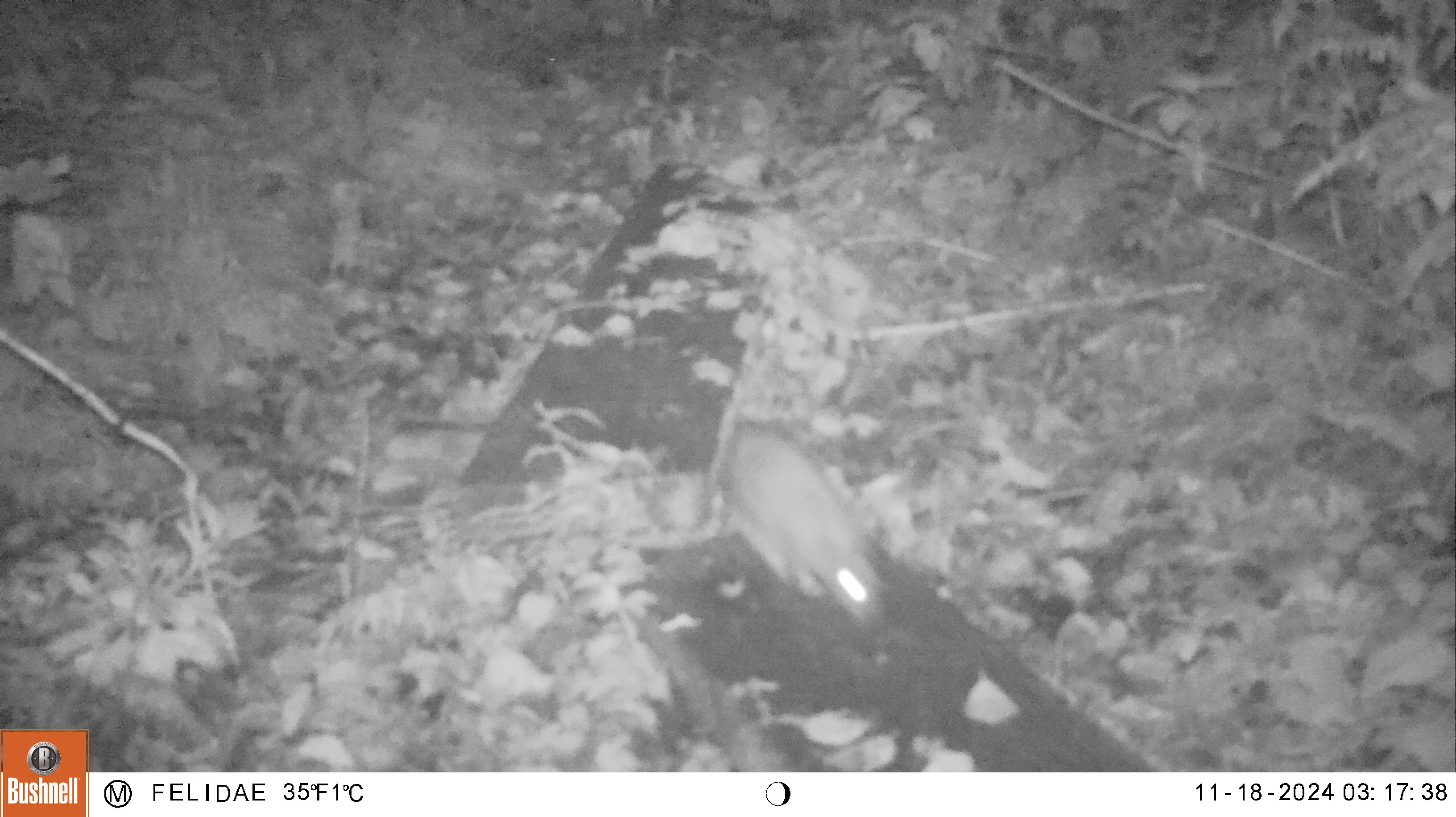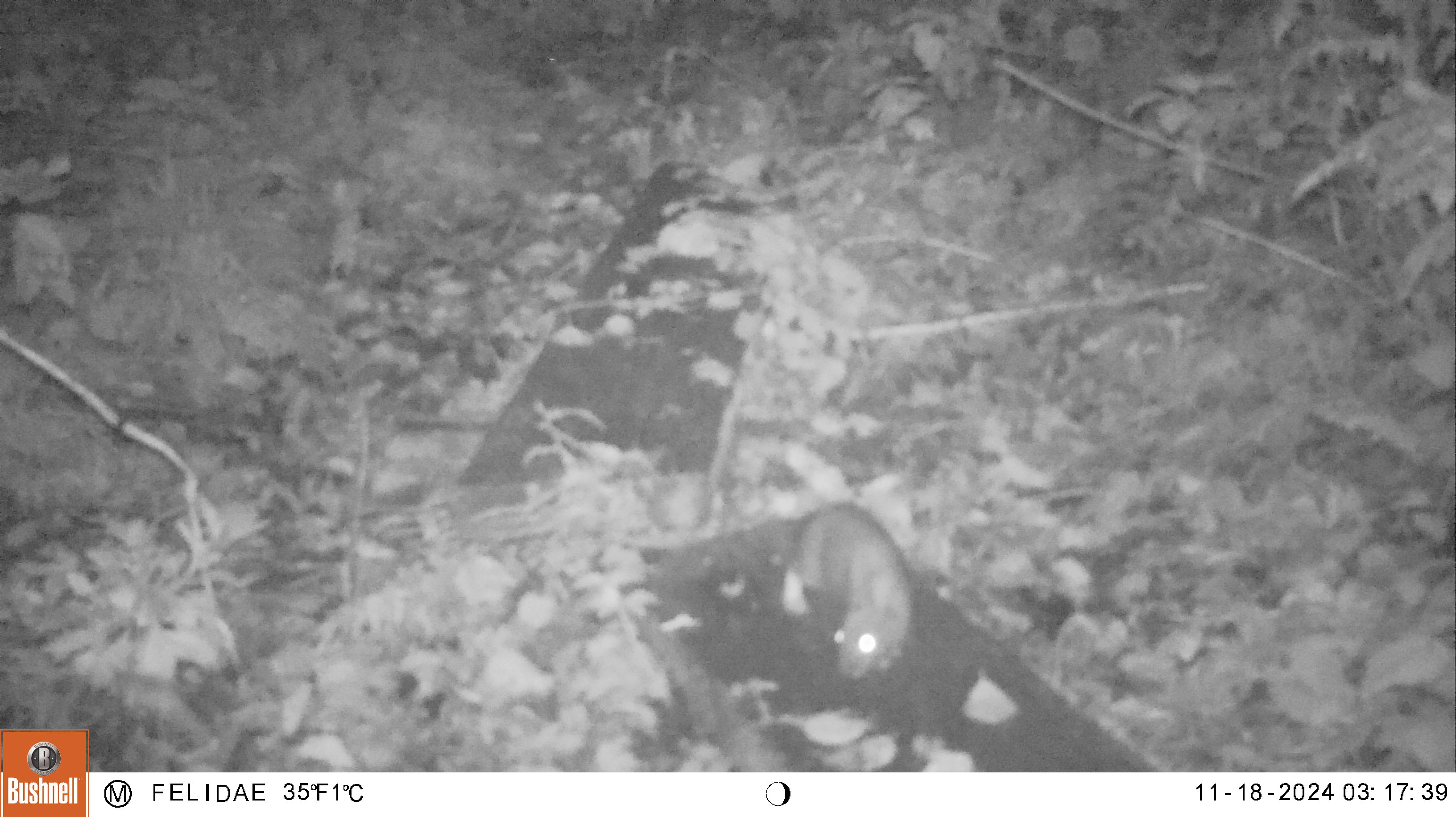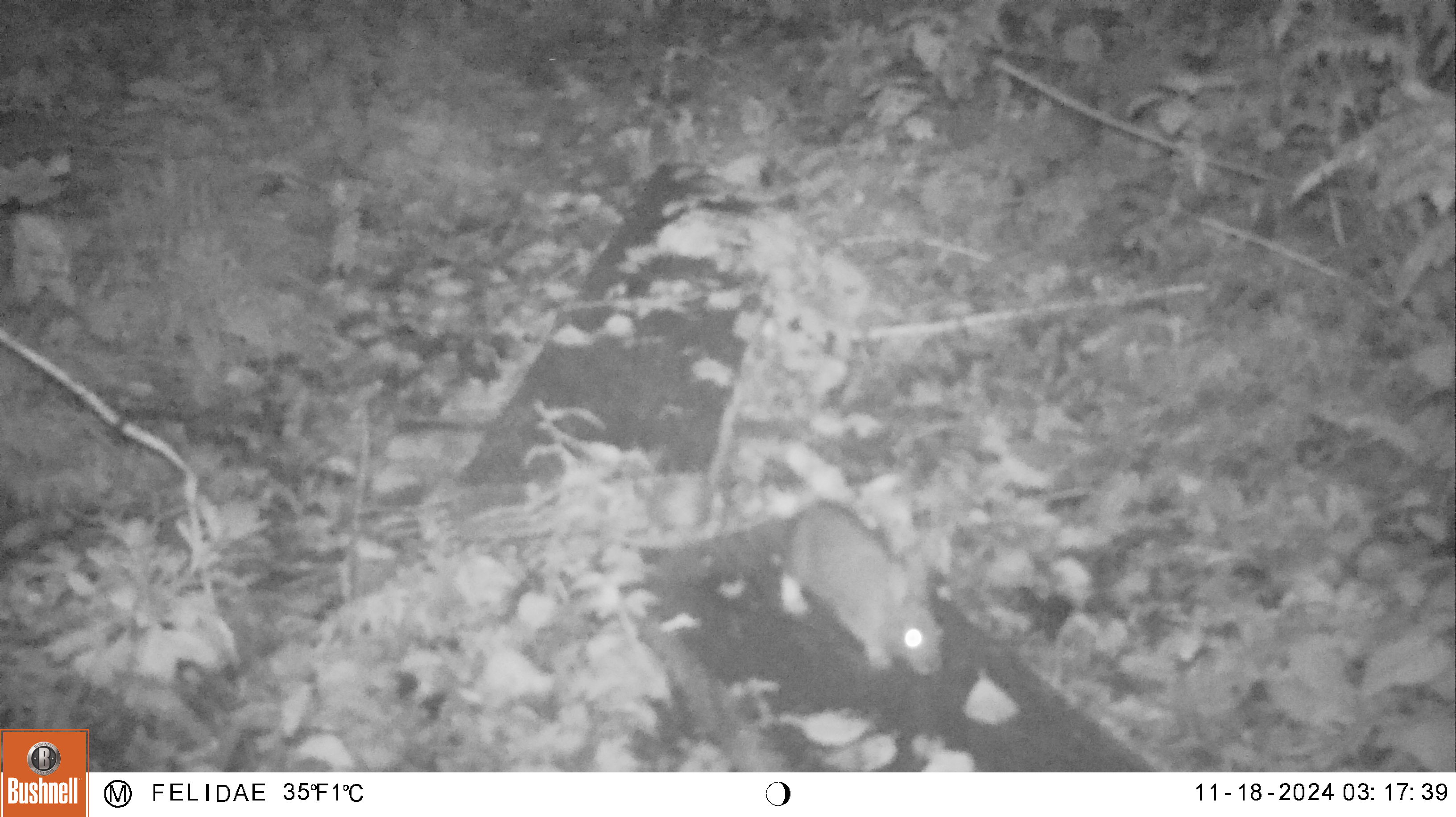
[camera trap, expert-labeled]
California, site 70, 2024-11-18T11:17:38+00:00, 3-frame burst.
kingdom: Animalia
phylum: Chordata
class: Mammalia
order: Lagomorpha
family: Leporidae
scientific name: Leporidae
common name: rabbit